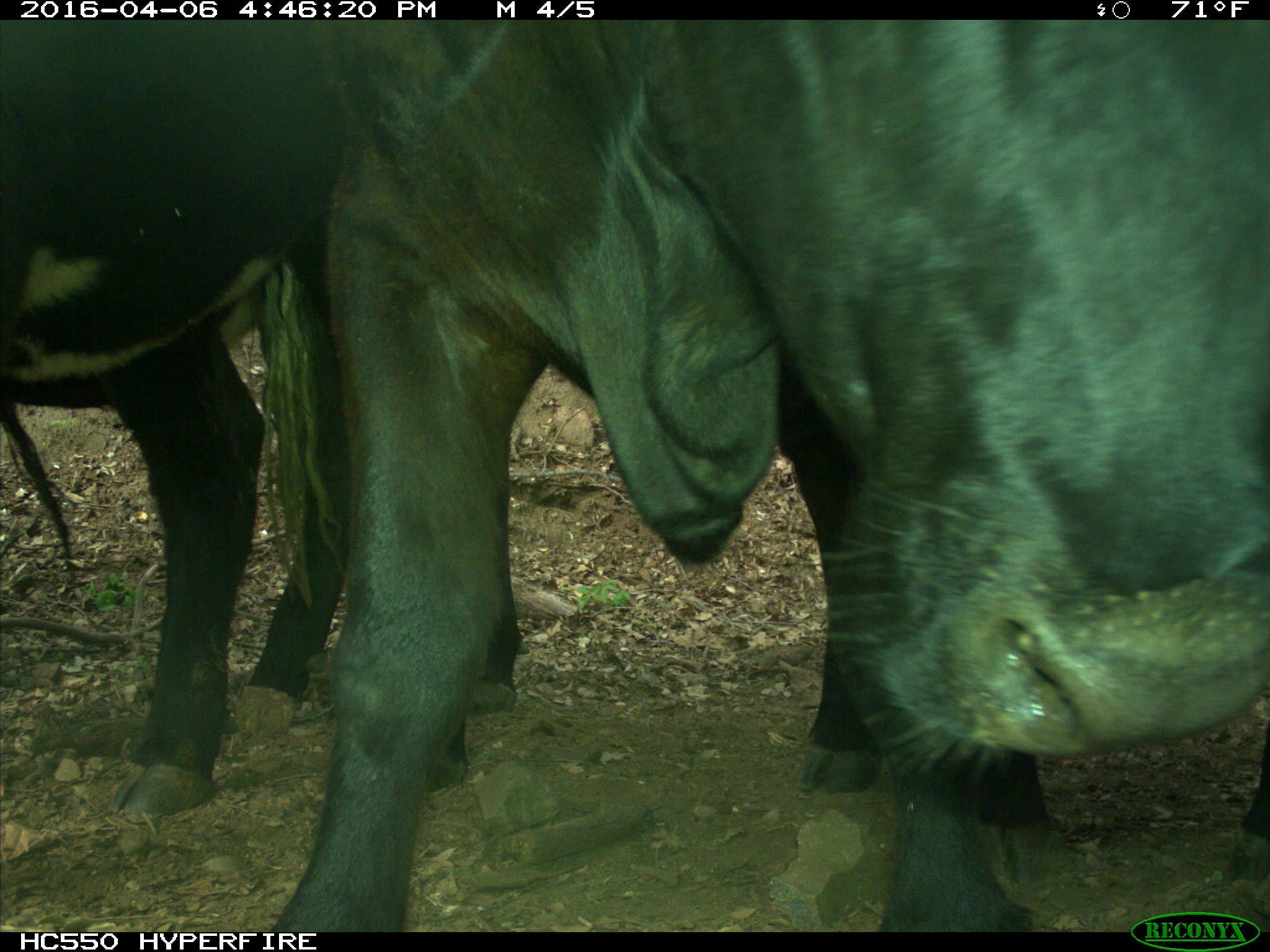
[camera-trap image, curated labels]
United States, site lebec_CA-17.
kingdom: Animalia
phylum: Chordata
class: Mammalia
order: Artiodactyla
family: Bovidae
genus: Bos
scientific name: Bos taurus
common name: domestic cow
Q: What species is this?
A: Bos taurus (domestic cow).